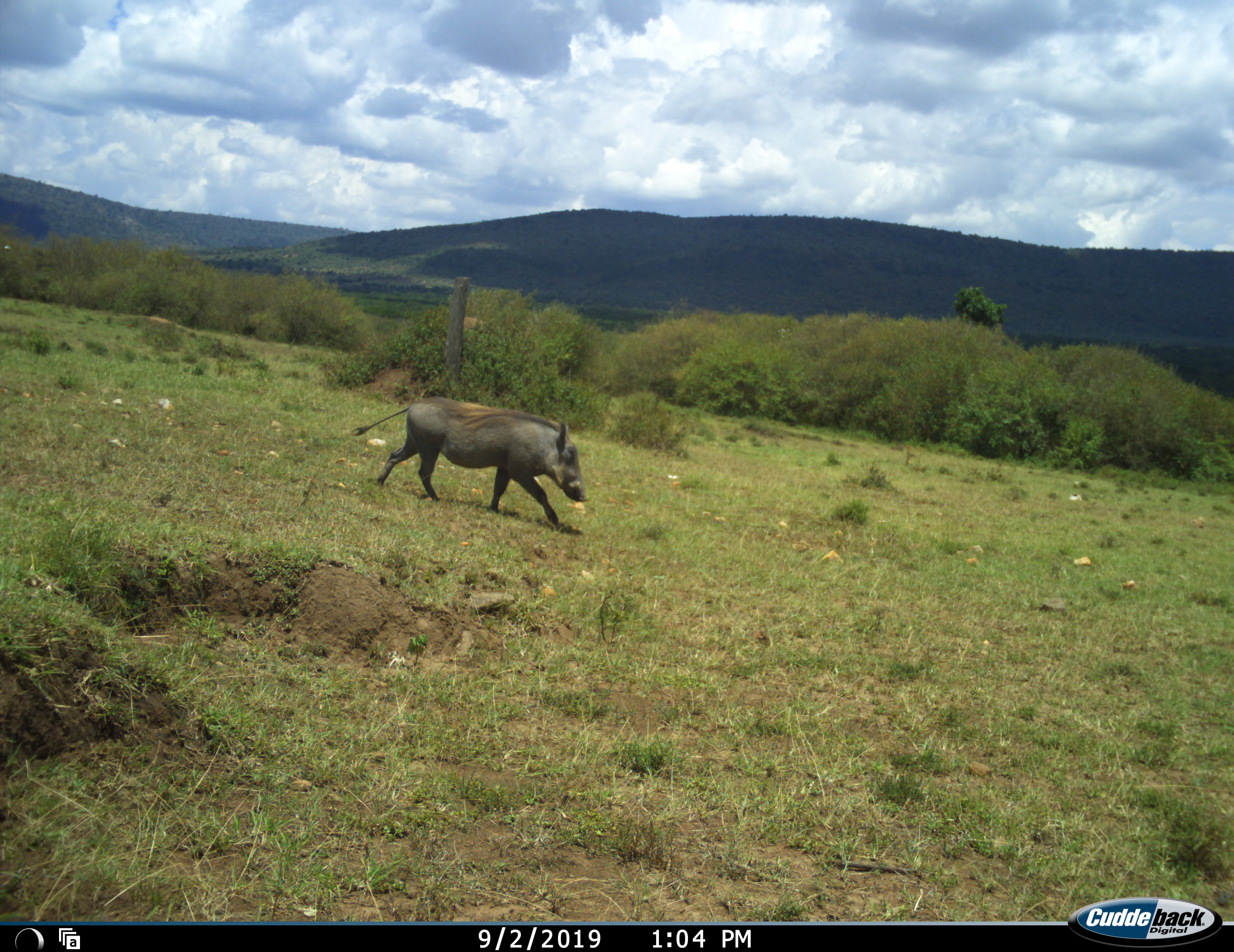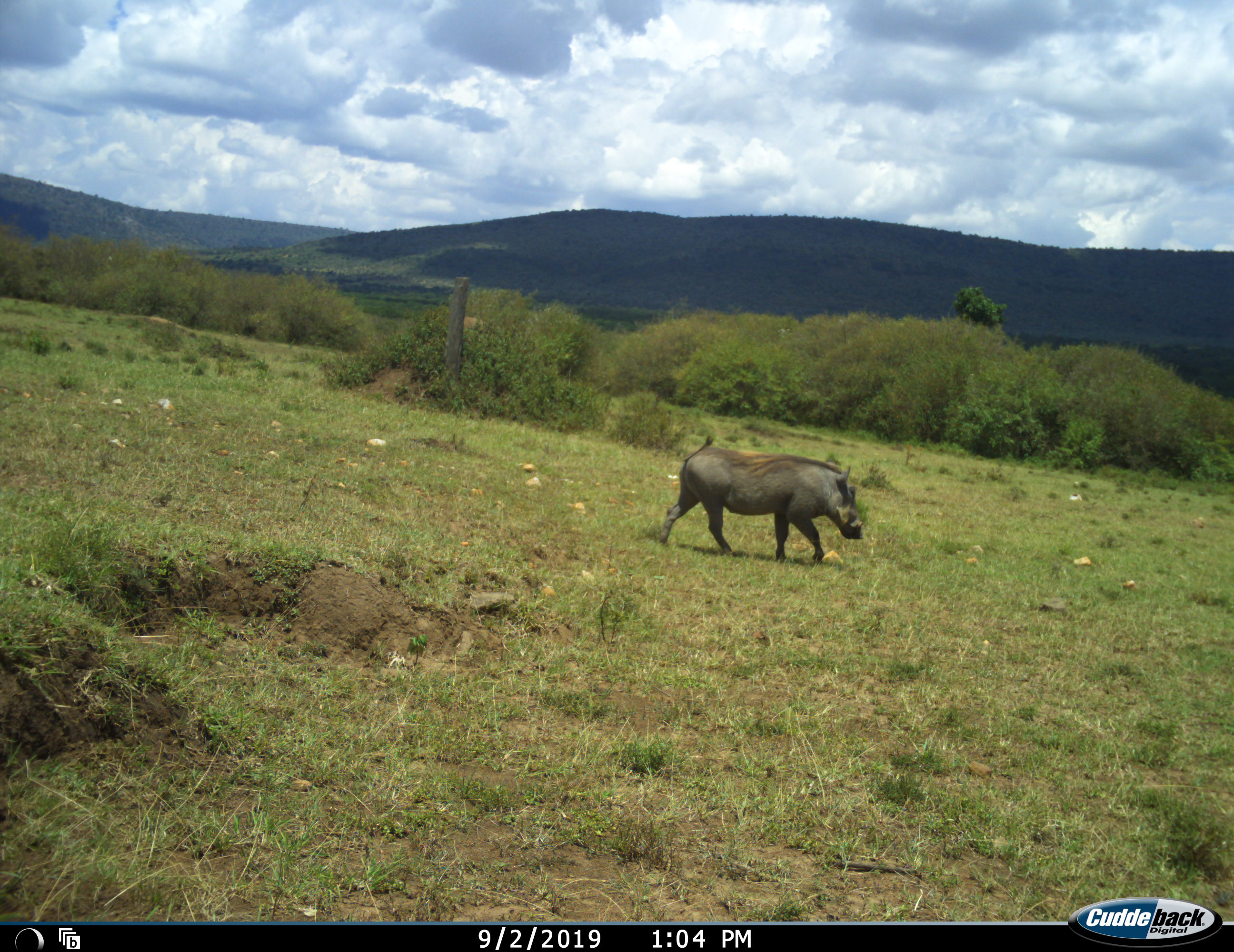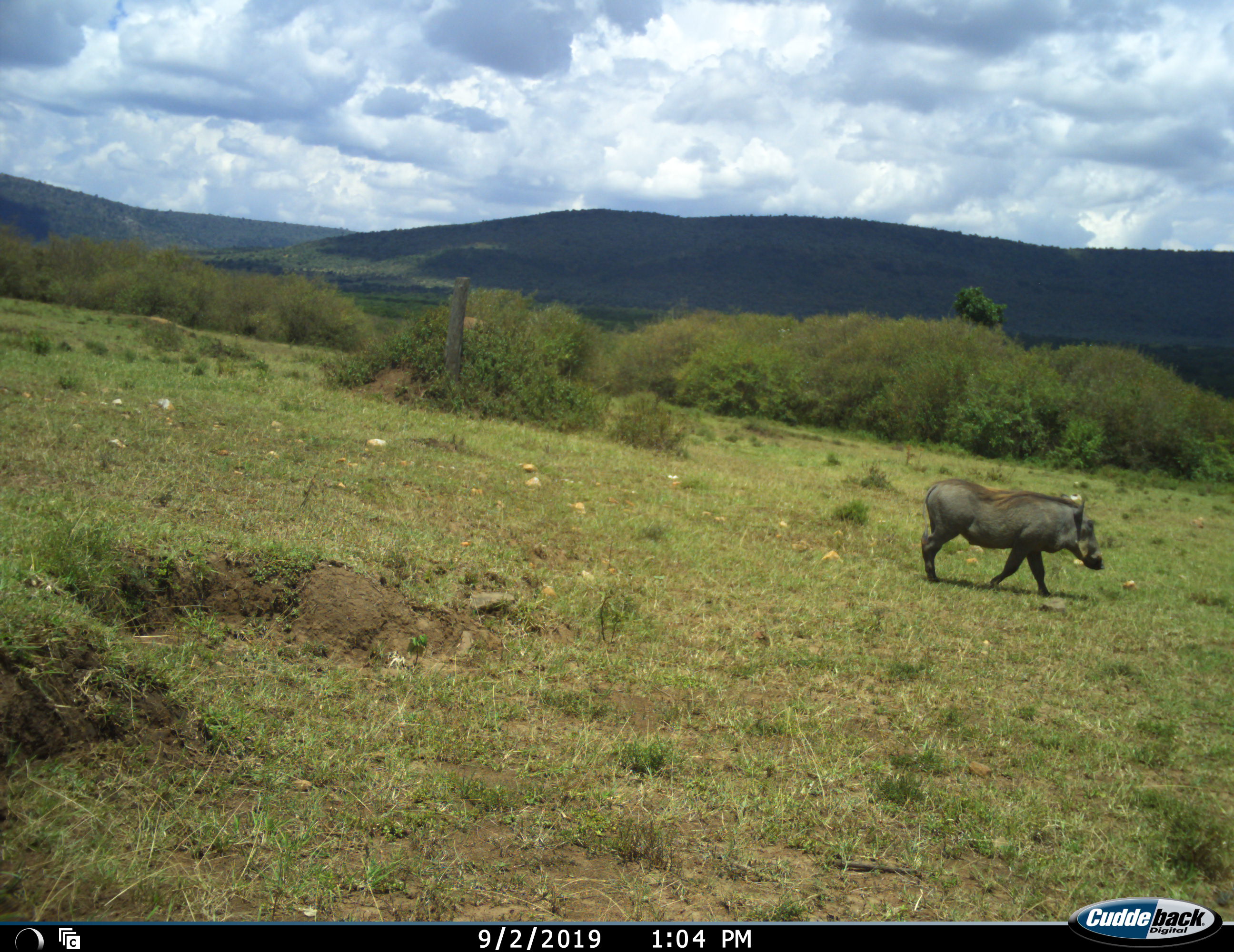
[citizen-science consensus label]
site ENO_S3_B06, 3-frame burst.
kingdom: Animalia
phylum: Chordata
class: Mammalia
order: Artiodactyla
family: Suidae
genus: Phacochoerus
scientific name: Phacochoerus africanus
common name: warthog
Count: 1.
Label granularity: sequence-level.